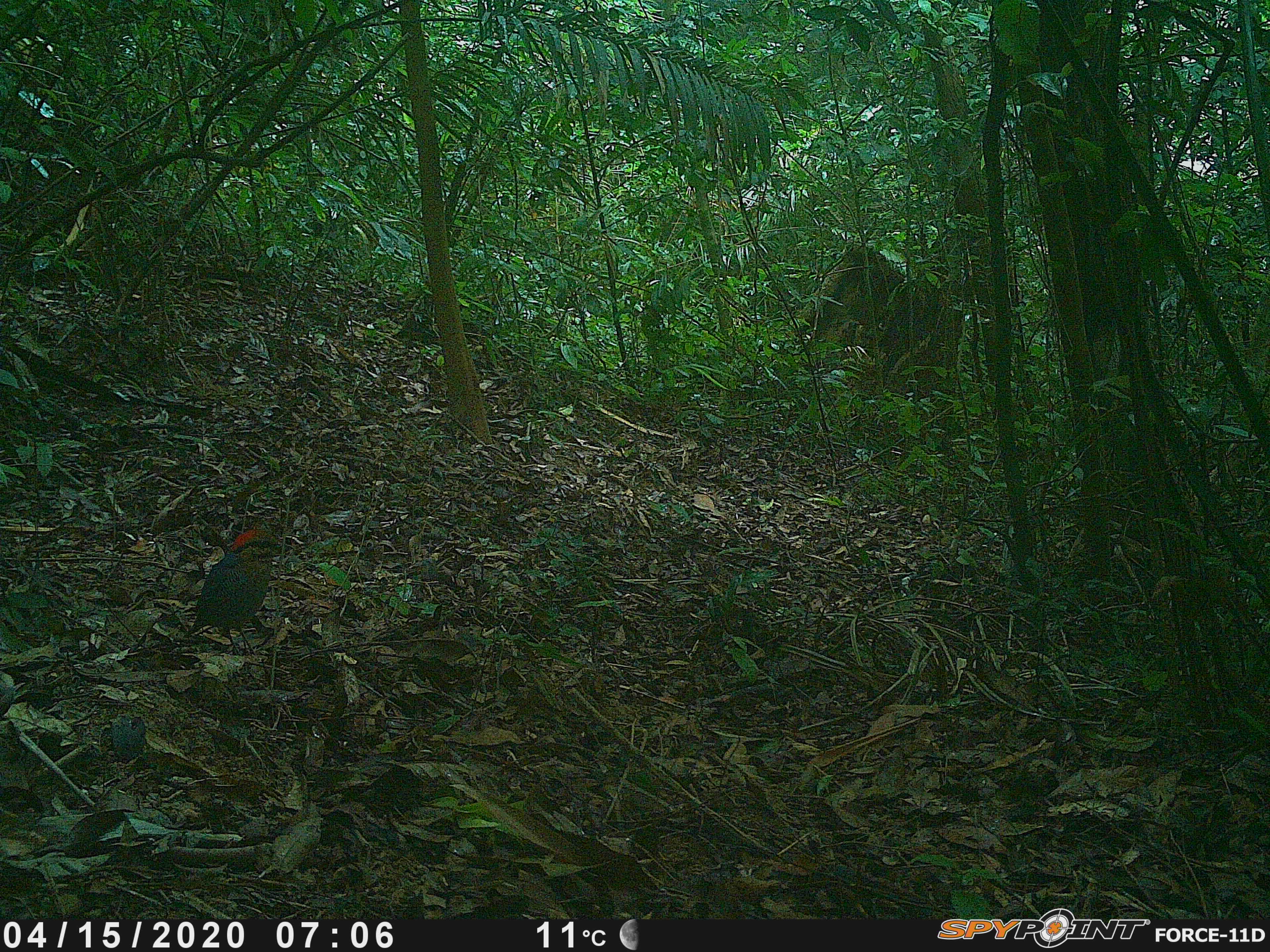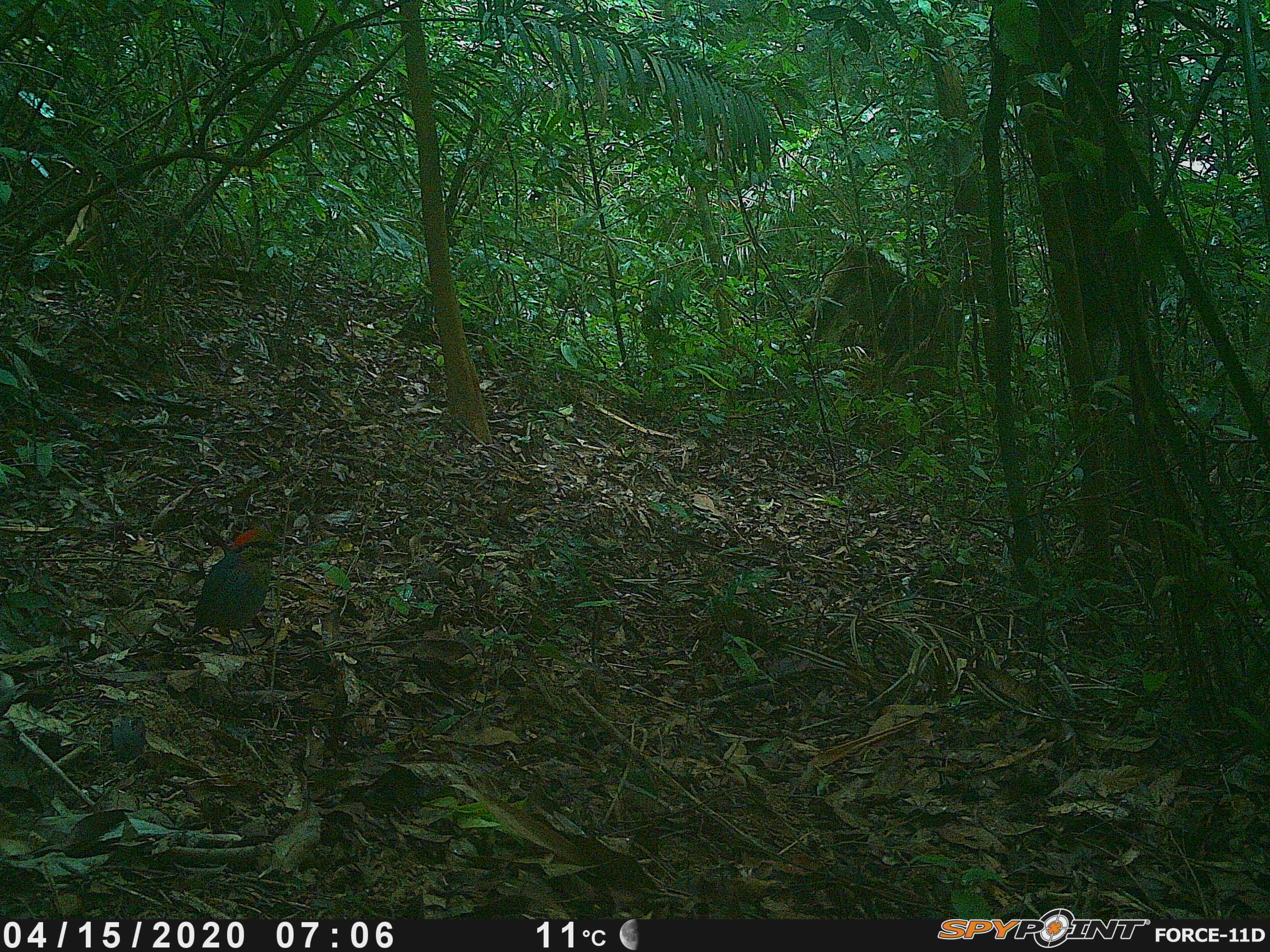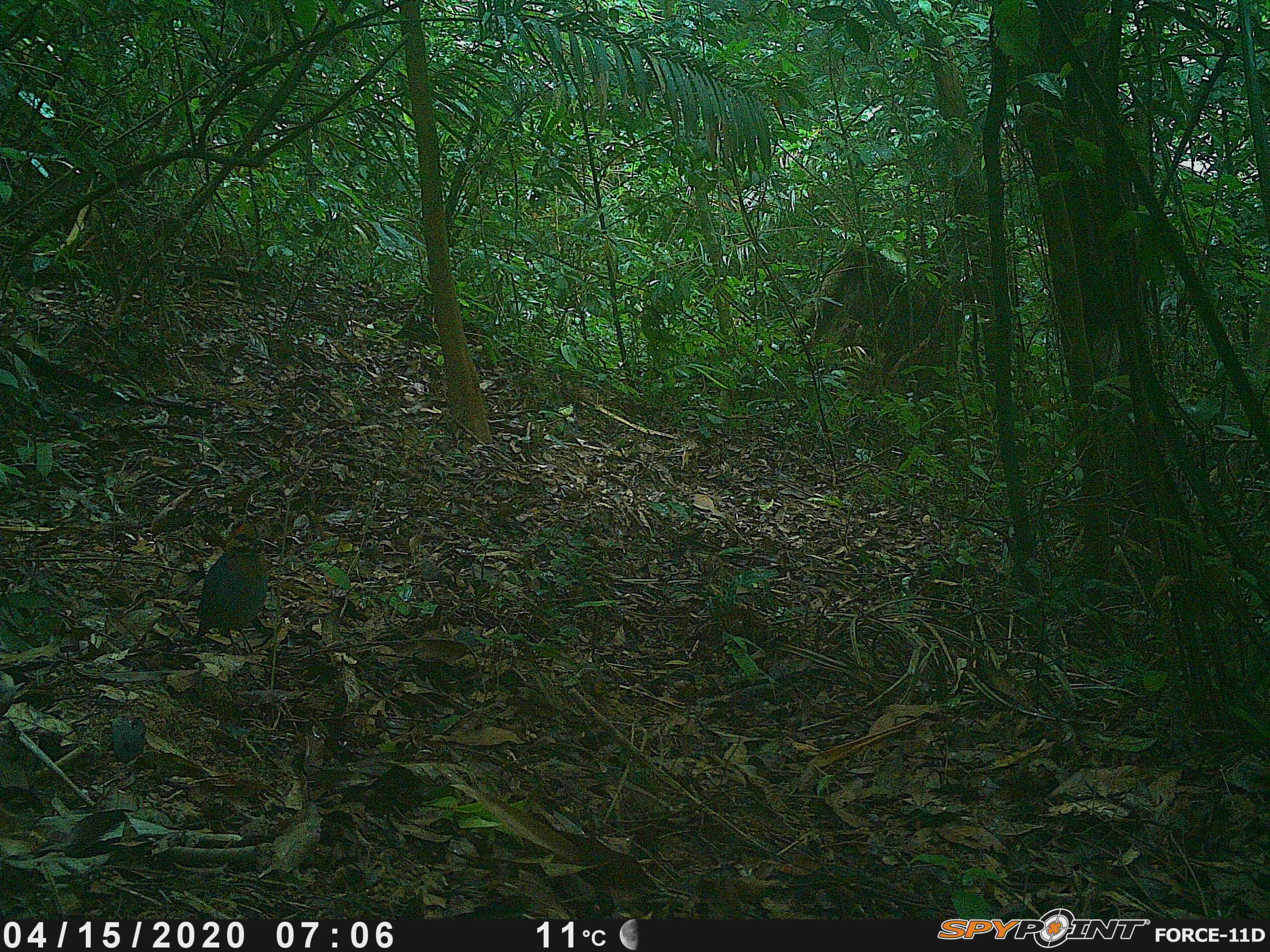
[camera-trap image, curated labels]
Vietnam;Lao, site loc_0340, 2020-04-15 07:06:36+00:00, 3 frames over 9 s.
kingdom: Animalia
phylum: Chordata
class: Aves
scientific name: Aves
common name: bird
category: unidentified bird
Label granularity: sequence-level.